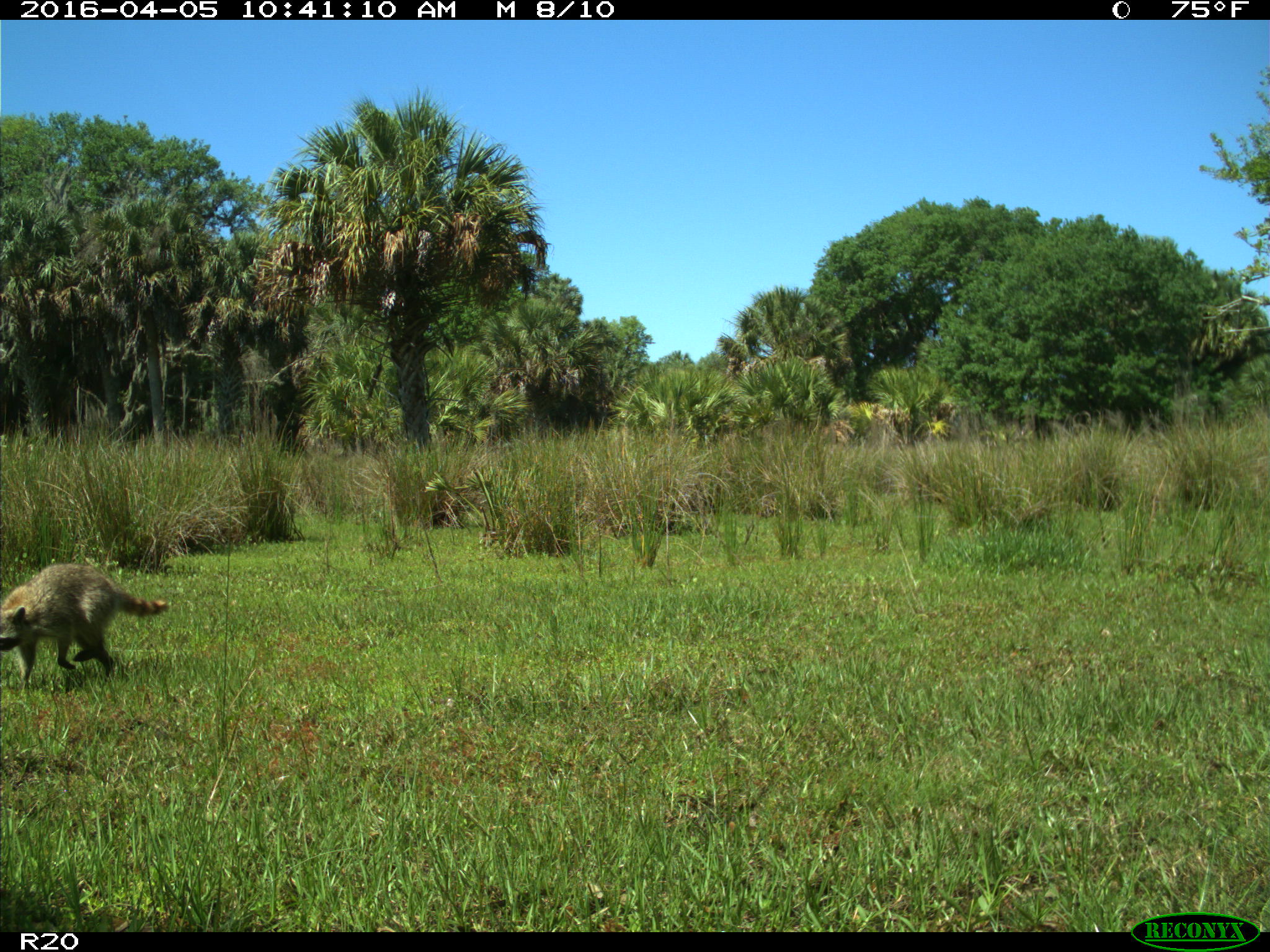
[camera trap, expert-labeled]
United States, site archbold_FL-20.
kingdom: Animalia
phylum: Chordata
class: Mammalia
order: Carnivora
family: Procyonidae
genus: Procyon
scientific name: Procyon lotor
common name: common raccoon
Procyon lotor (common raccoon).